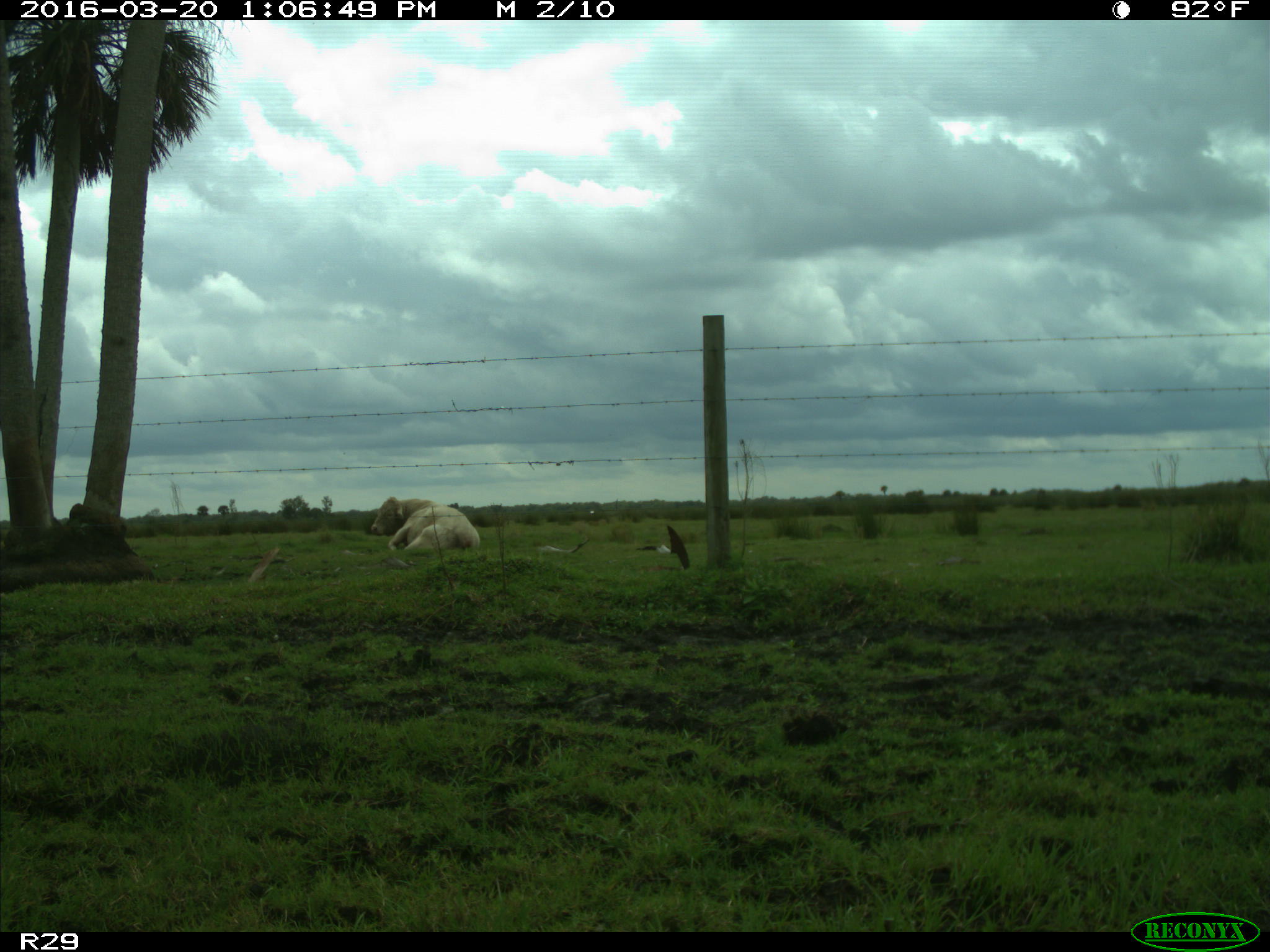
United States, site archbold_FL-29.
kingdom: Animalia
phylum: Chordata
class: Mammalia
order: Artiodactyla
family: Bovidae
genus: Bos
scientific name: Bos taurus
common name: domestic cow